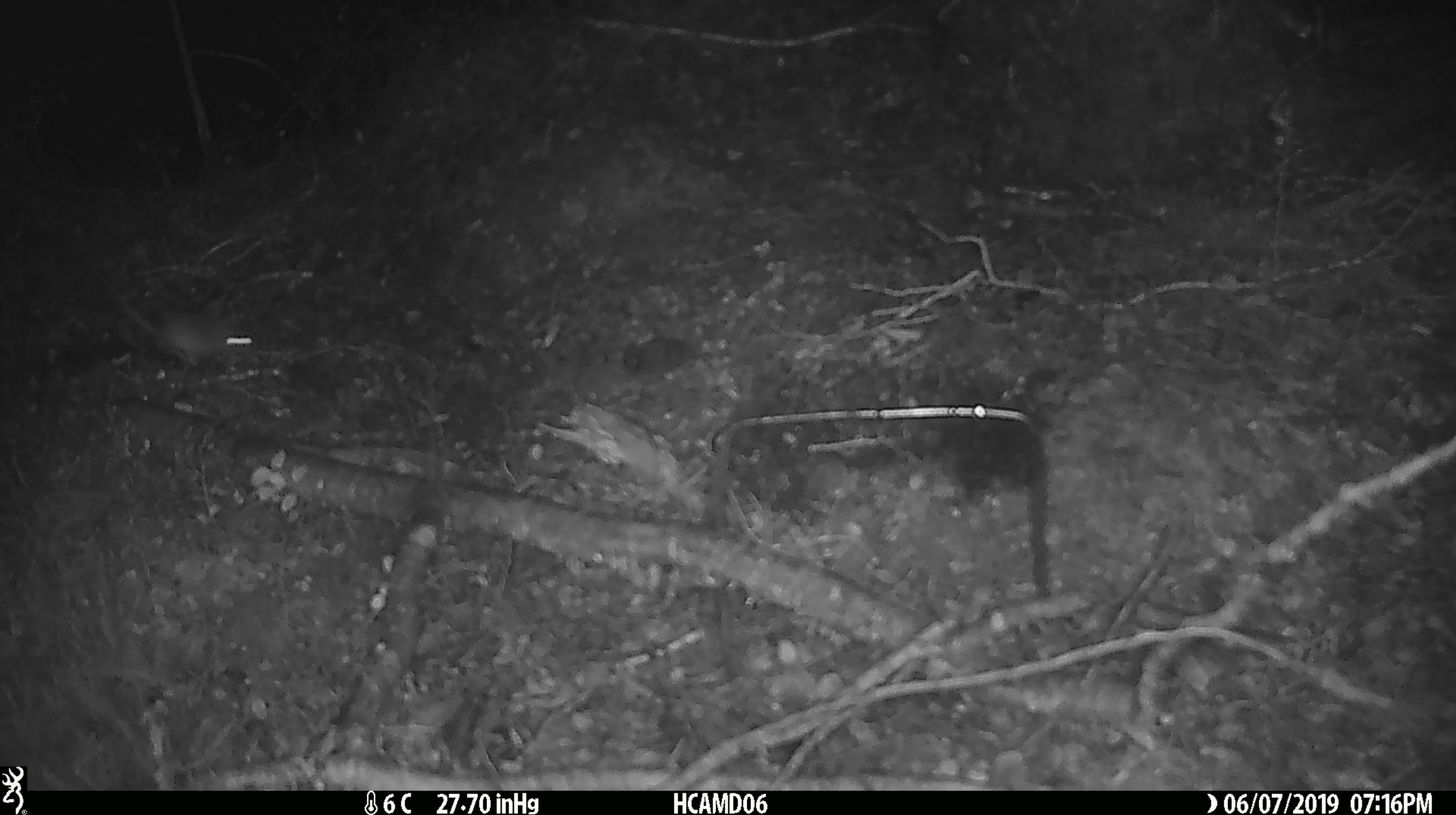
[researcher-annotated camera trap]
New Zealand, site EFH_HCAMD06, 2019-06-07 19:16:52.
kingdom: Animalia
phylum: Chordata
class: Mammalia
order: Rodentia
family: Muridae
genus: Mus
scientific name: Mus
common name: mouse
Mouse (Mus).